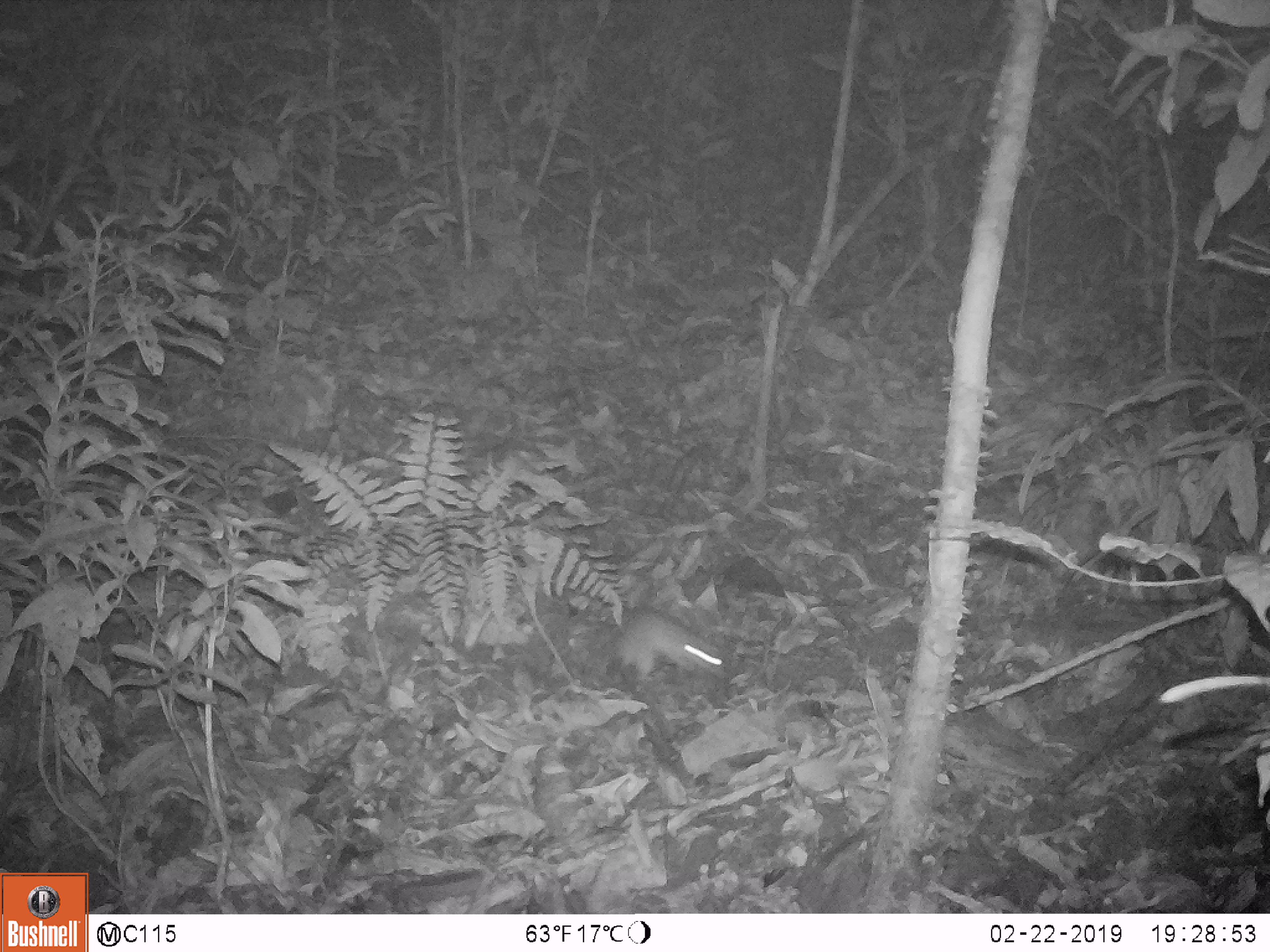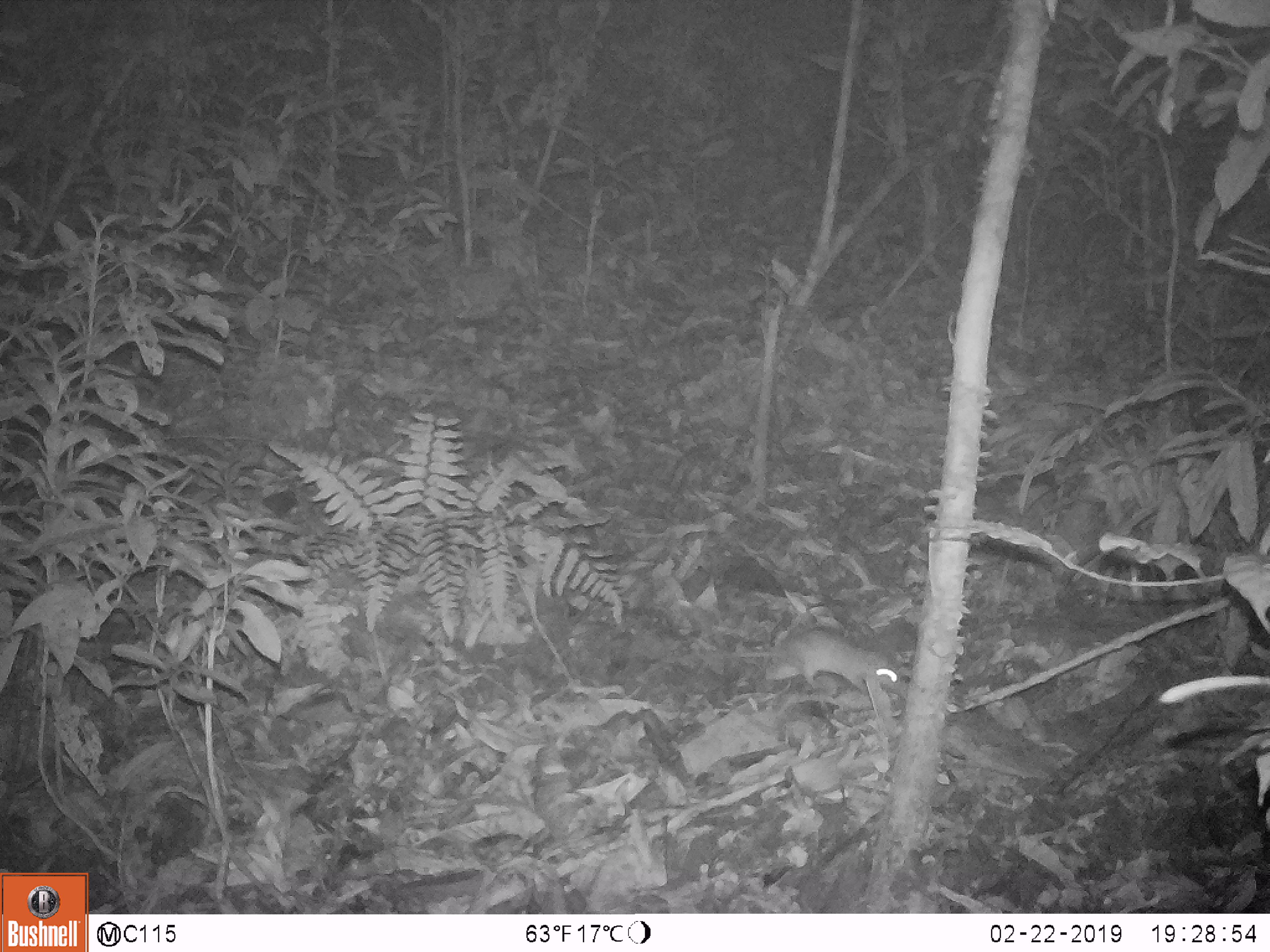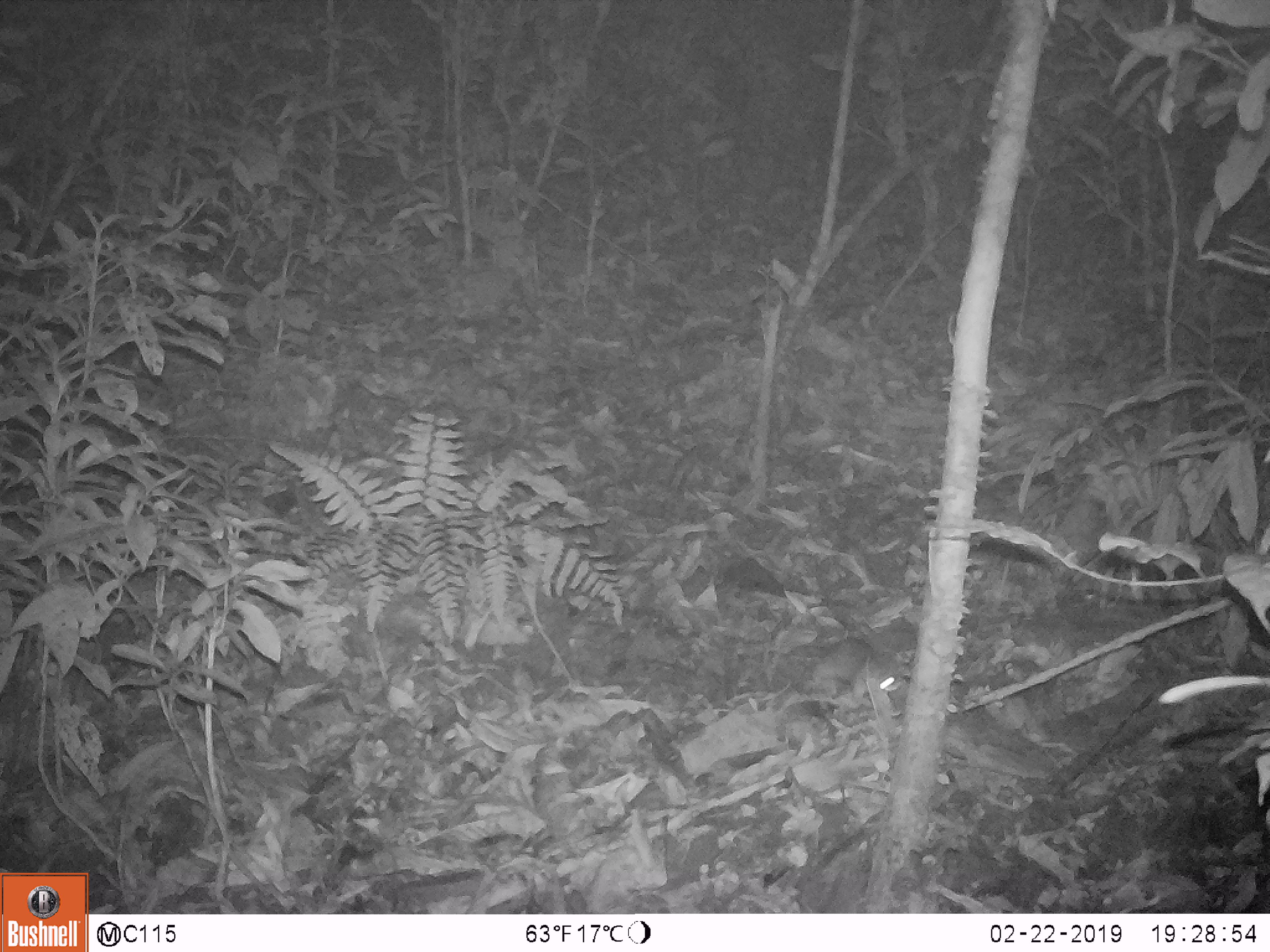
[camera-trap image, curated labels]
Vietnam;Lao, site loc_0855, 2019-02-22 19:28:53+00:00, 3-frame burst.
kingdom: Animalia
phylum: Chordata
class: Mammalia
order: Rodentia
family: Muridae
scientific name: Muridae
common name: old-world mice and rats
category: unidentified murid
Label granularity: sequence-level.